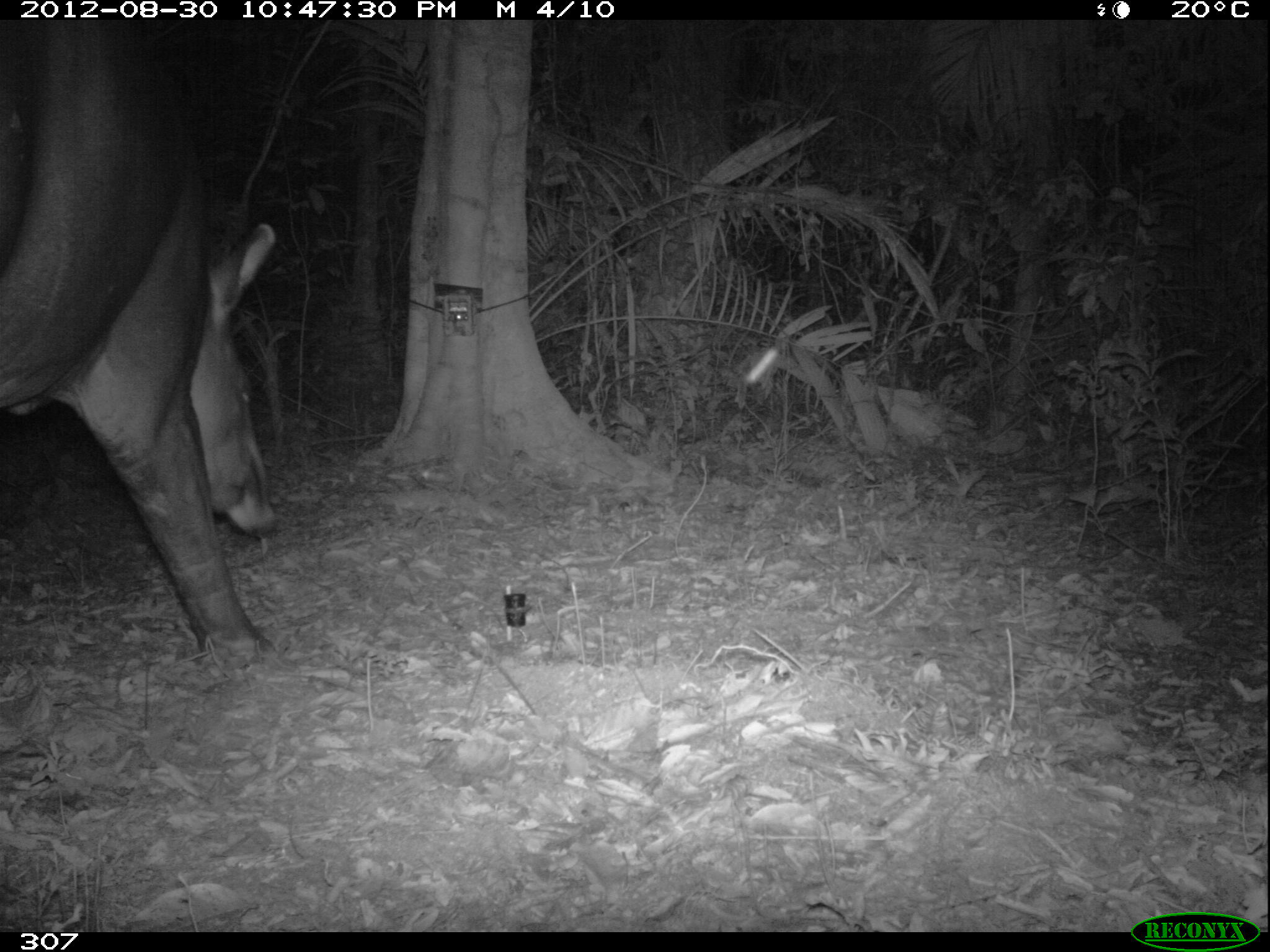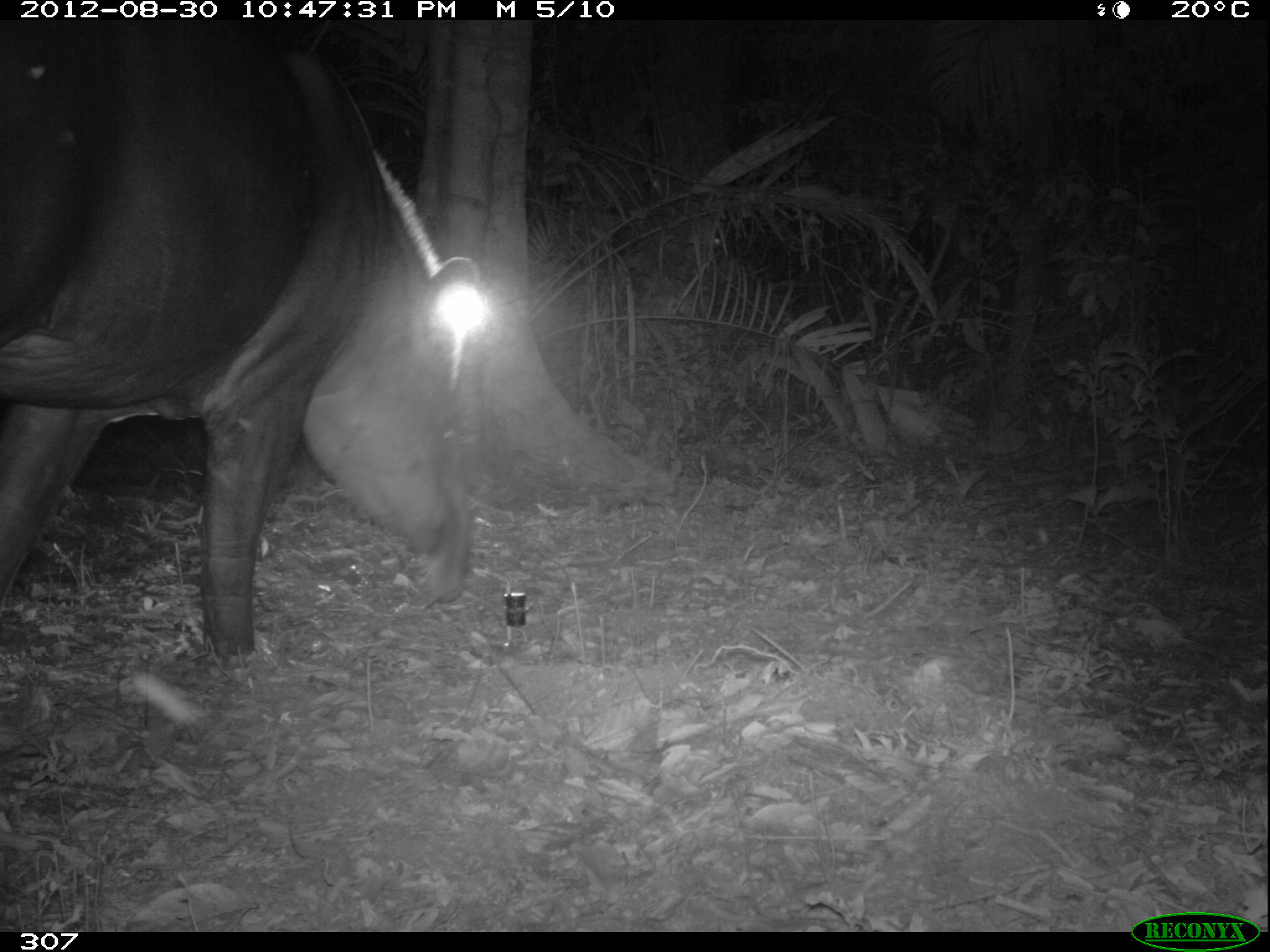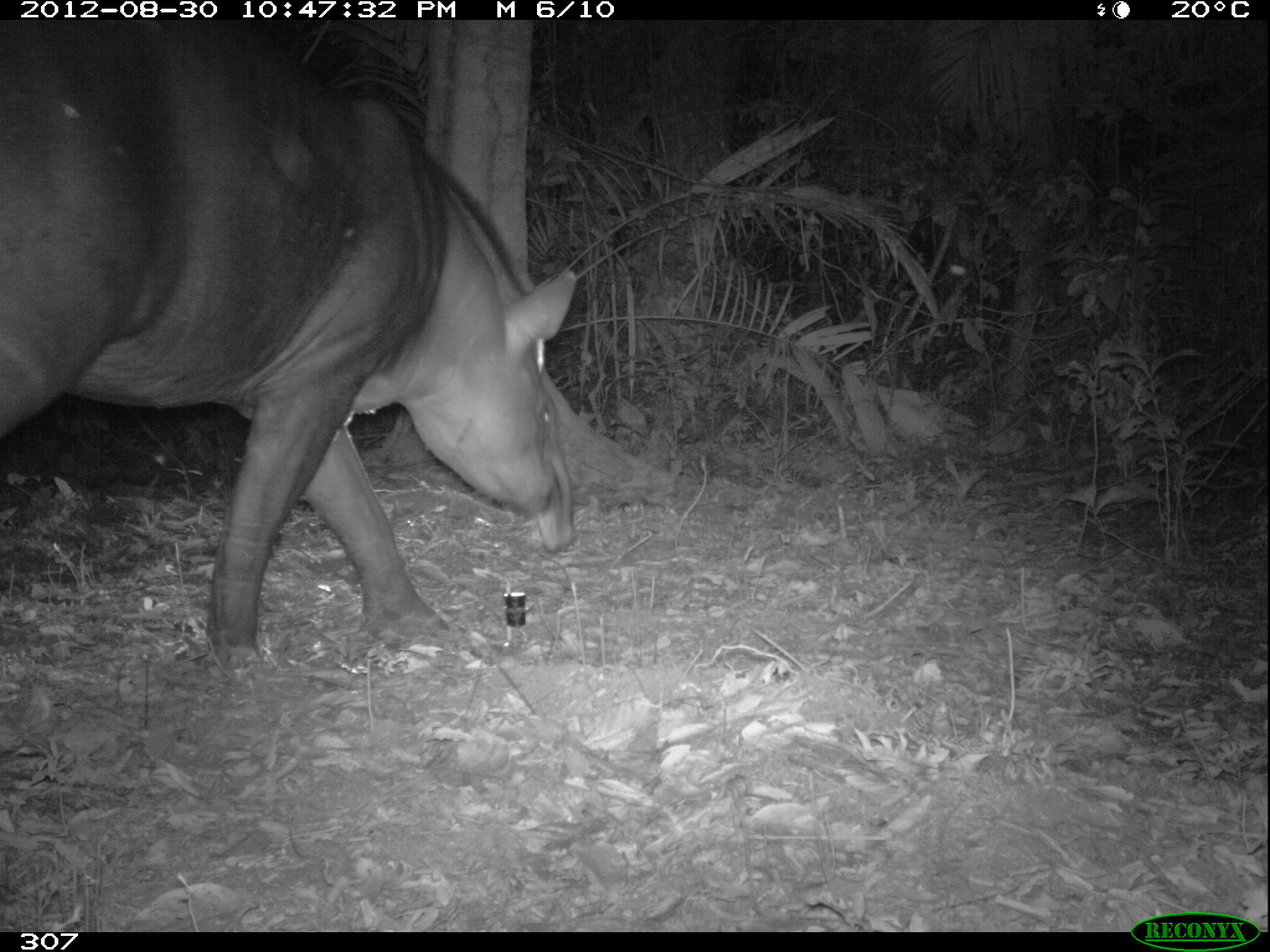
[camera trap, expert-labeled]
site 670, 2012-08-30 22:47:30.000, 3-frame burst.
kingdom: Animalia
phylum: Chordata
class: Mammalia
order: Perissodactyla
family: Tapiridae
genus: Tapirus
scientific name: Tapirus terrestris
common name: south american tapir